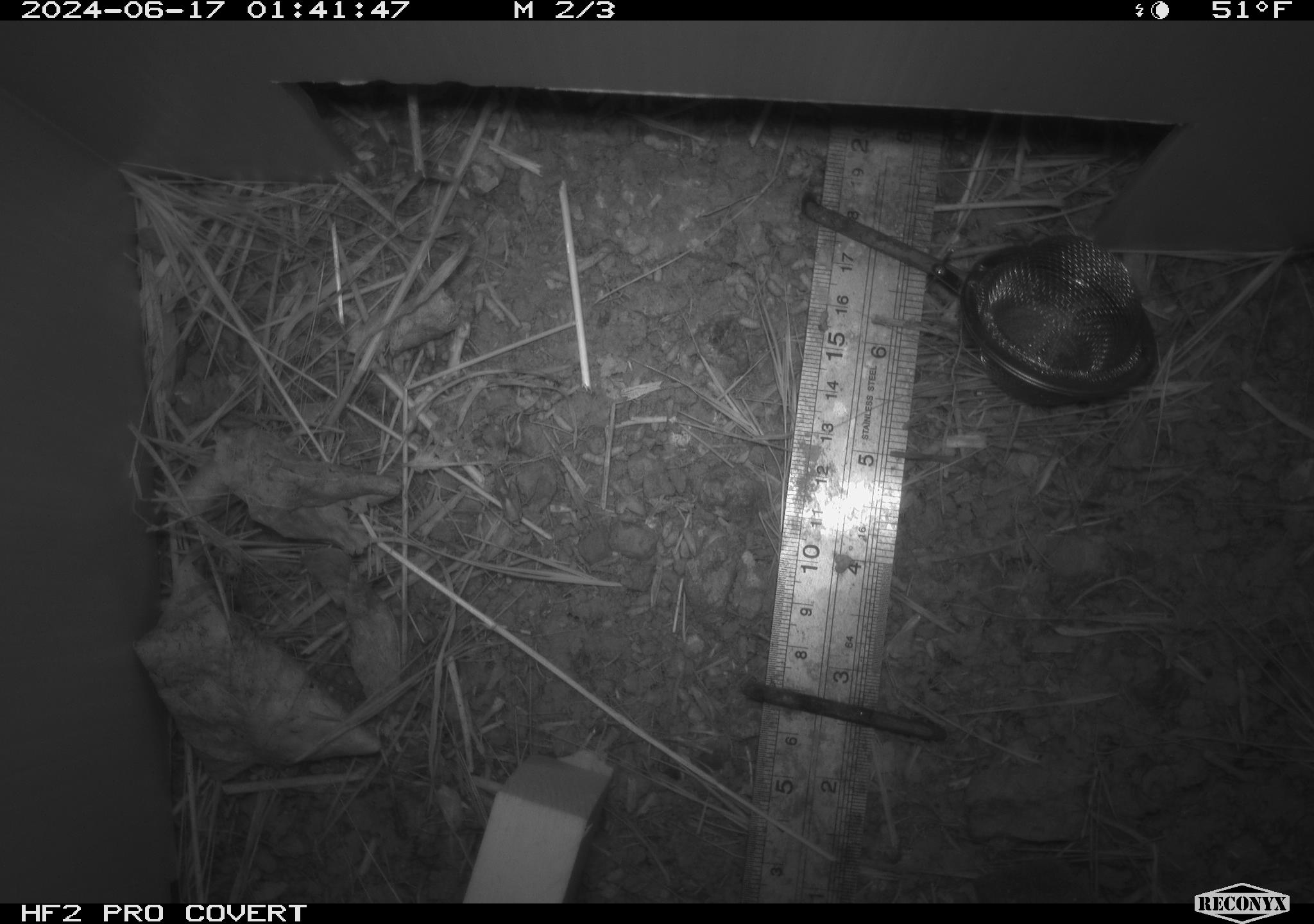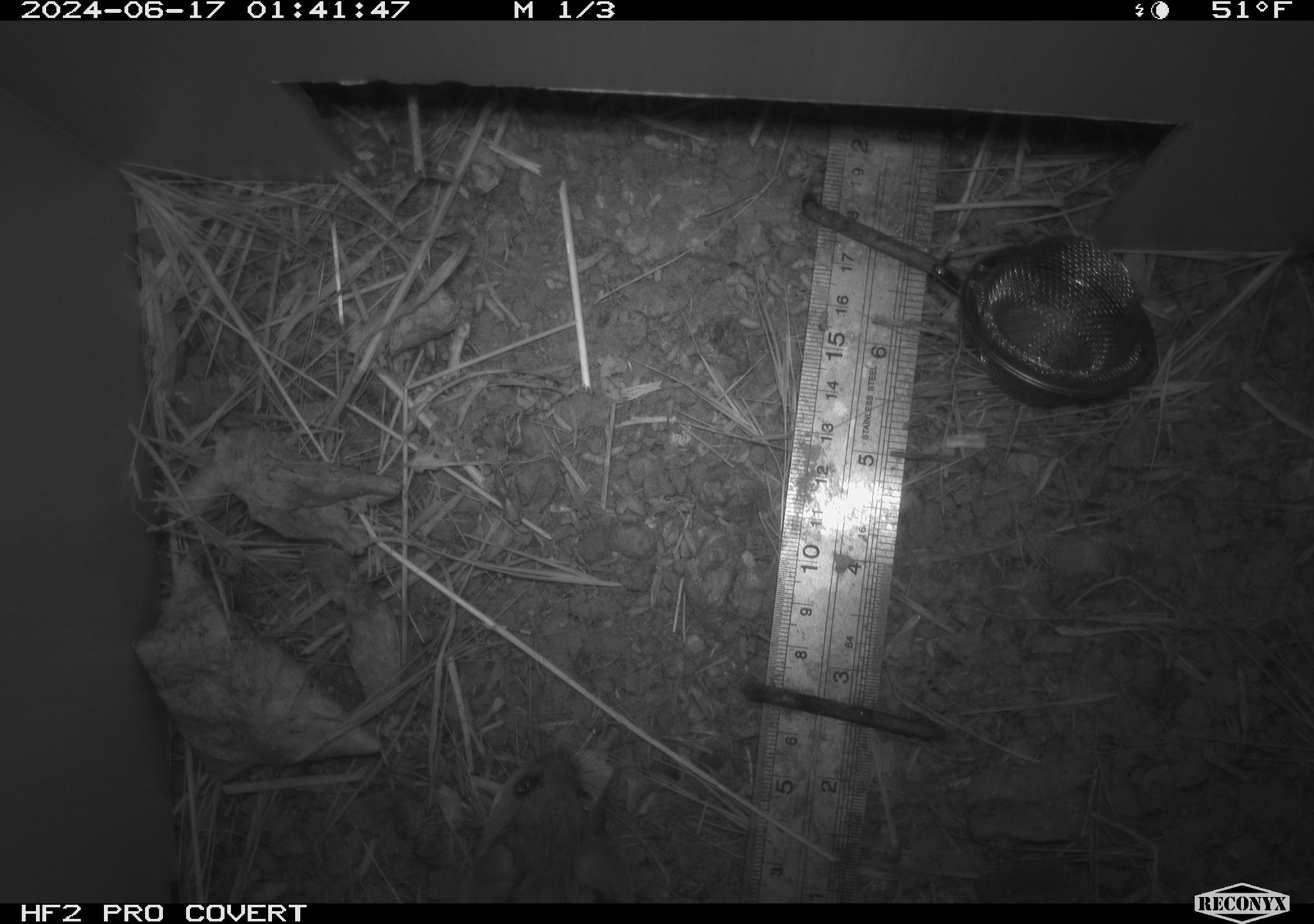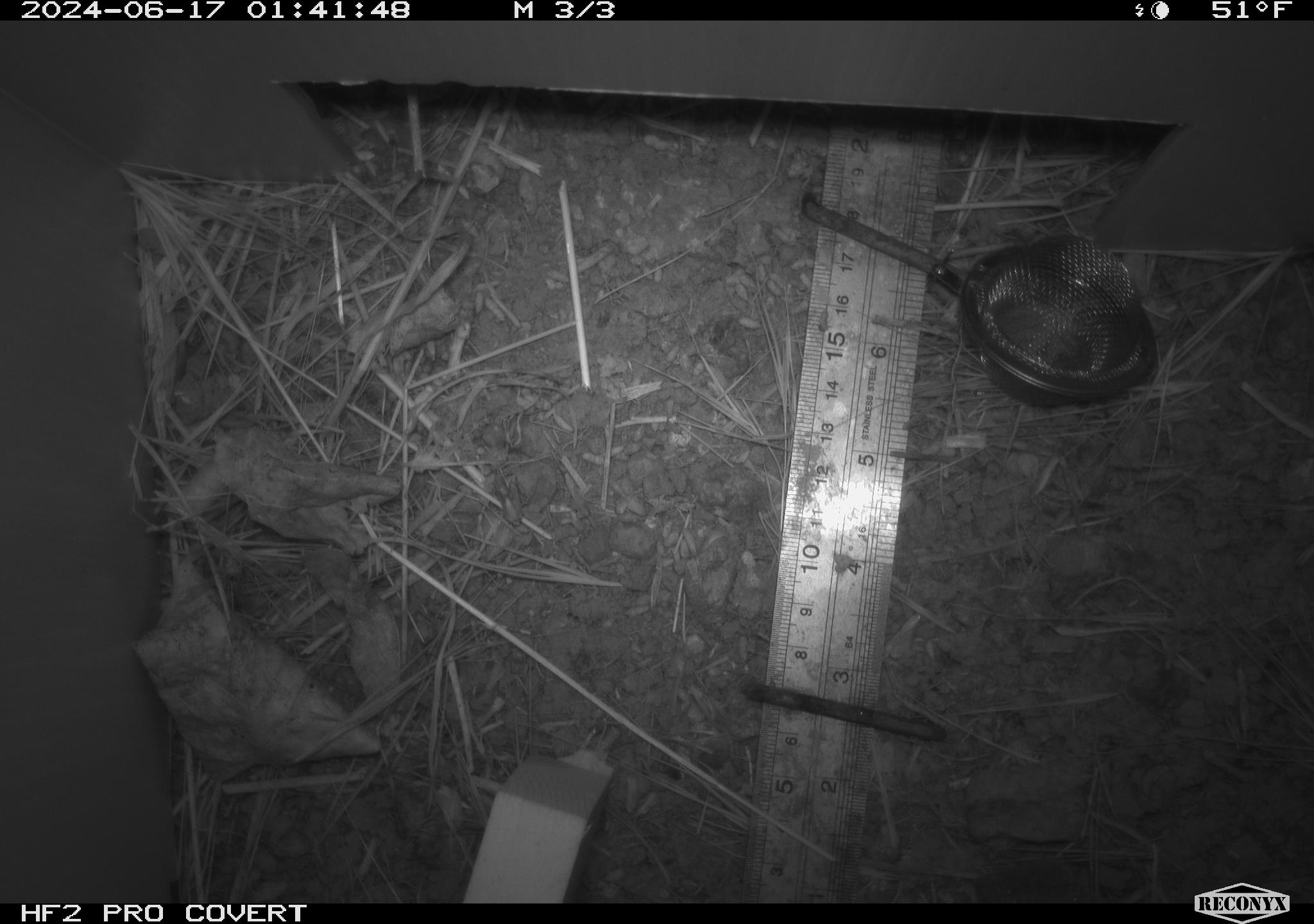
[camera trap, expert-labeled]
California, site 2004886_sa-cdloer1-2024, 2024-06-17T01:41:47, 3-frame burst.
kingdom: Animalia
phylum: Chordata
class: Mammalia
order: Rodentia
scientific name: Rodentia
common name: mouse species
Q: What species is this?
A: Mouse species (Rodentia).